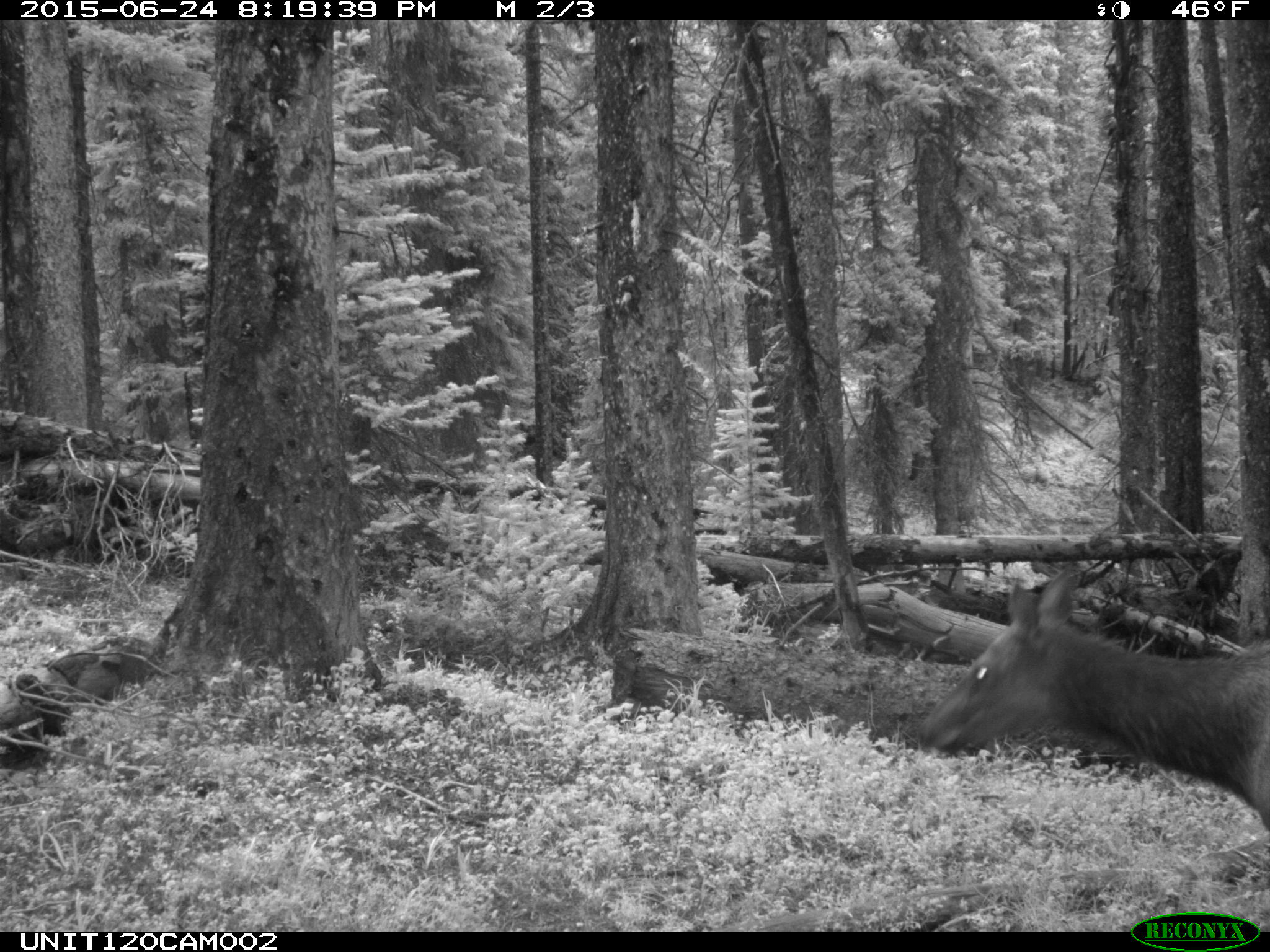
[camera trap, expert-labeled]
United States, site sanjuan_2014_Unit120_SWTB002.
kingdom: Animalia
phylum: Chordata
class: Mammalia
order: Artiodactyla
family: Cervidae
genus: Cervus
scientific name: Cervus elaphus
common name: red deer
Cervus elaphus (red deer).